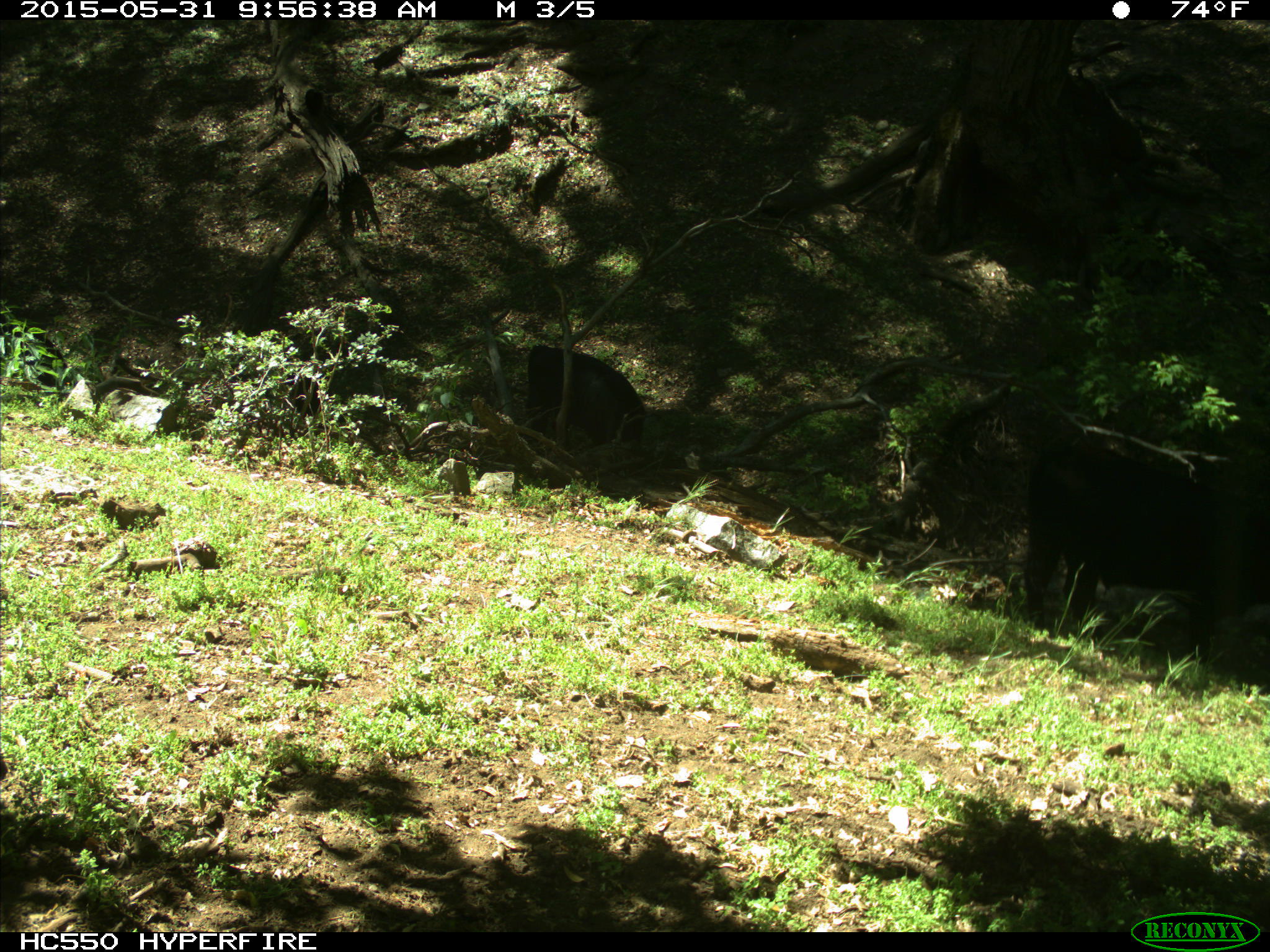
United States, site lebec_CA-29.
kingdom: Animalia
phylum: Chordata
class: Mammalia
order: Artiodactyla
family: Bovidae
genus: Bos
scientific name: Bos taurus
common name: domestic cow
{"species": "Bos taurus (domestic cow)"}